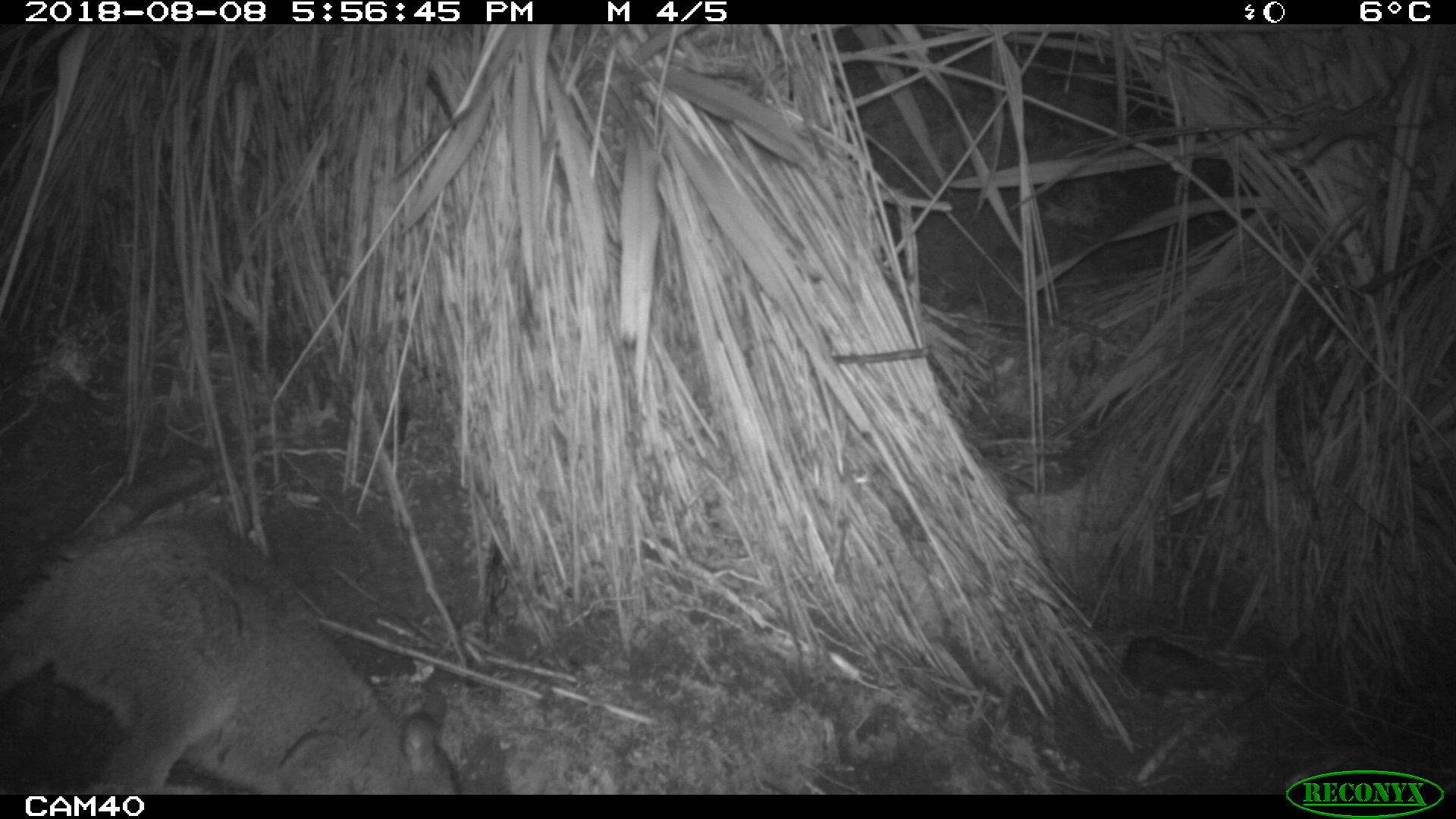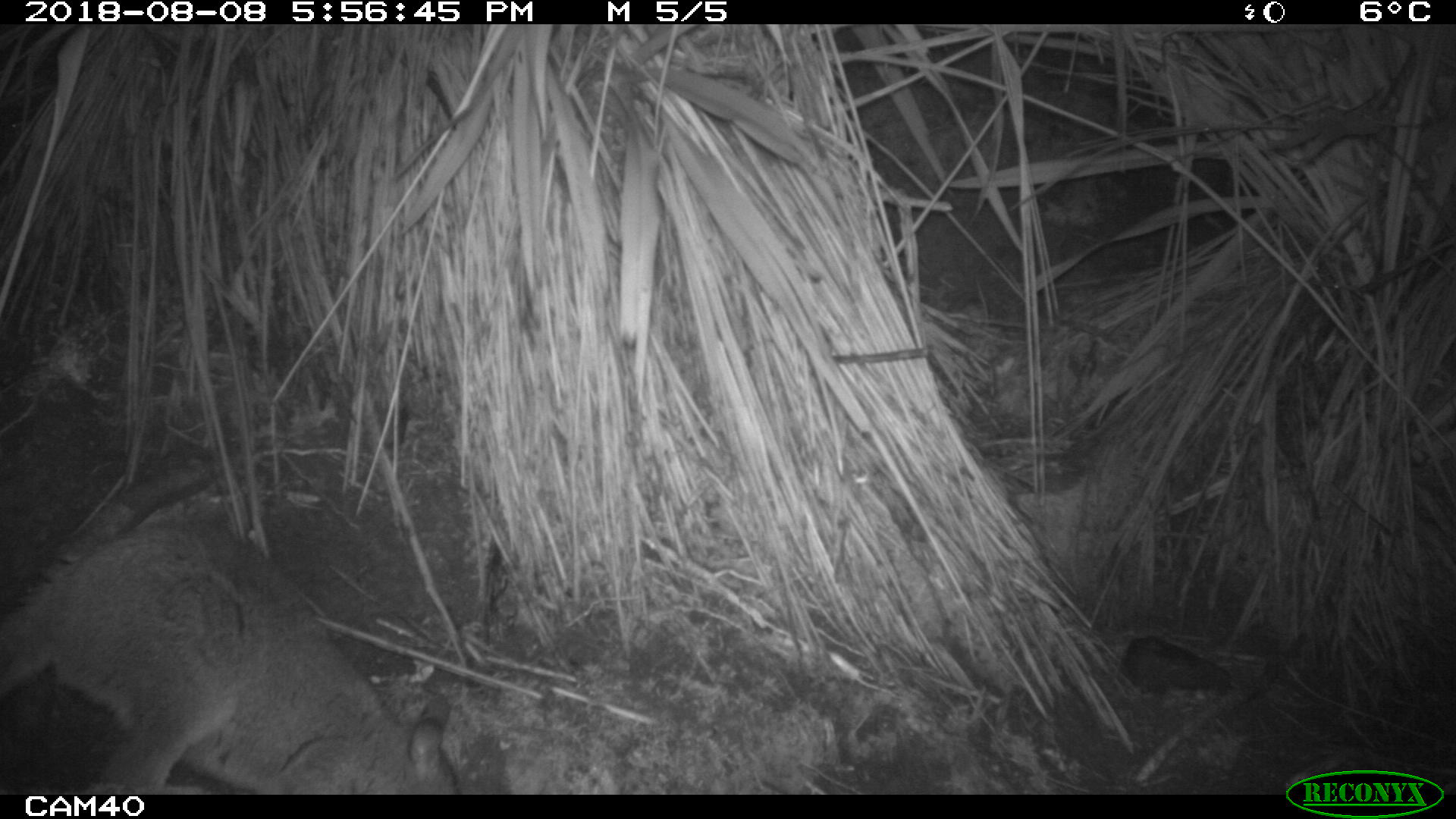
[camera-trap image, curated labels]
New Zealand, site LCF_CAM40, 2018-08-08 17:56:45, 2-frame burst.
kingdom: Animalia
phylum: Chordata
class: Mammalia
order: Diprotodontia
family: Macropodidae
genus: Notamacropus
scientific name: Notamacropus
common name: wallaby